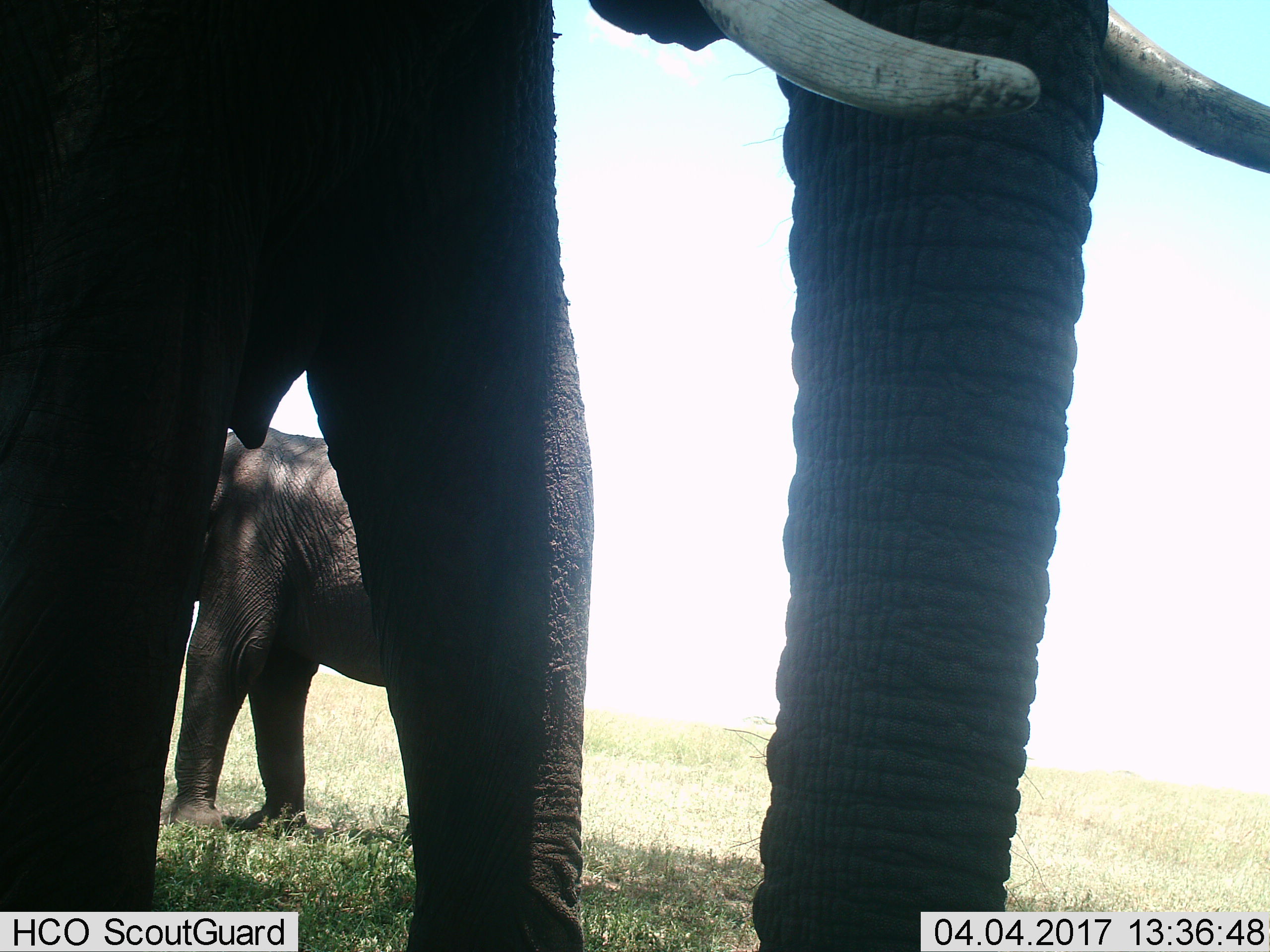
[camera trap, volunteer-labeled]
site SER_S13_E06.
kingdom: Animalia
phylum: Chordata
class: Mammalia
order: Proboscidea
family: Elephantidae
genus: Loxodonta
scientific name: Loxodonta africana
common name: african bush elephant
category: elephant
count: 2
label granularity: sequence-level